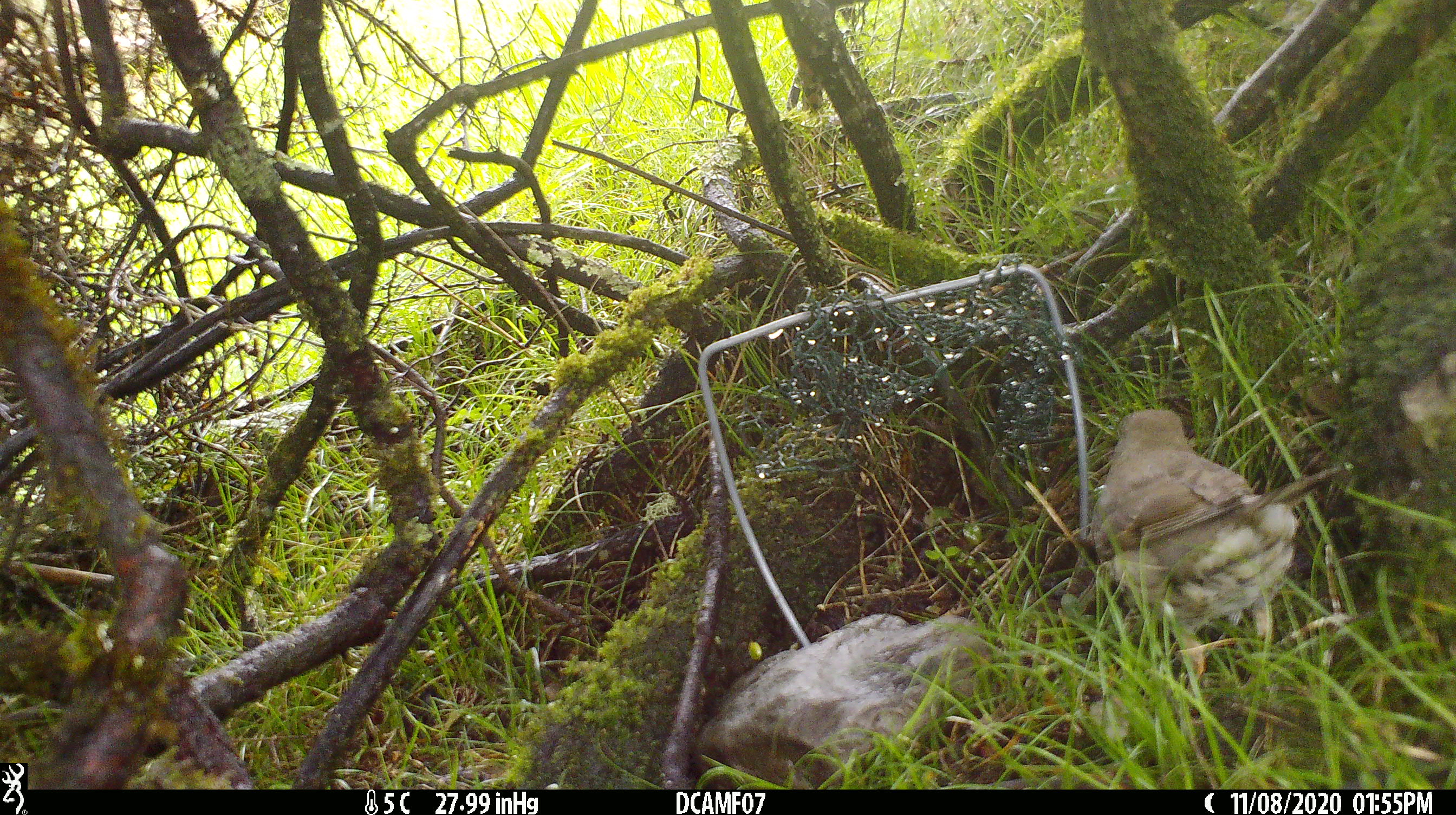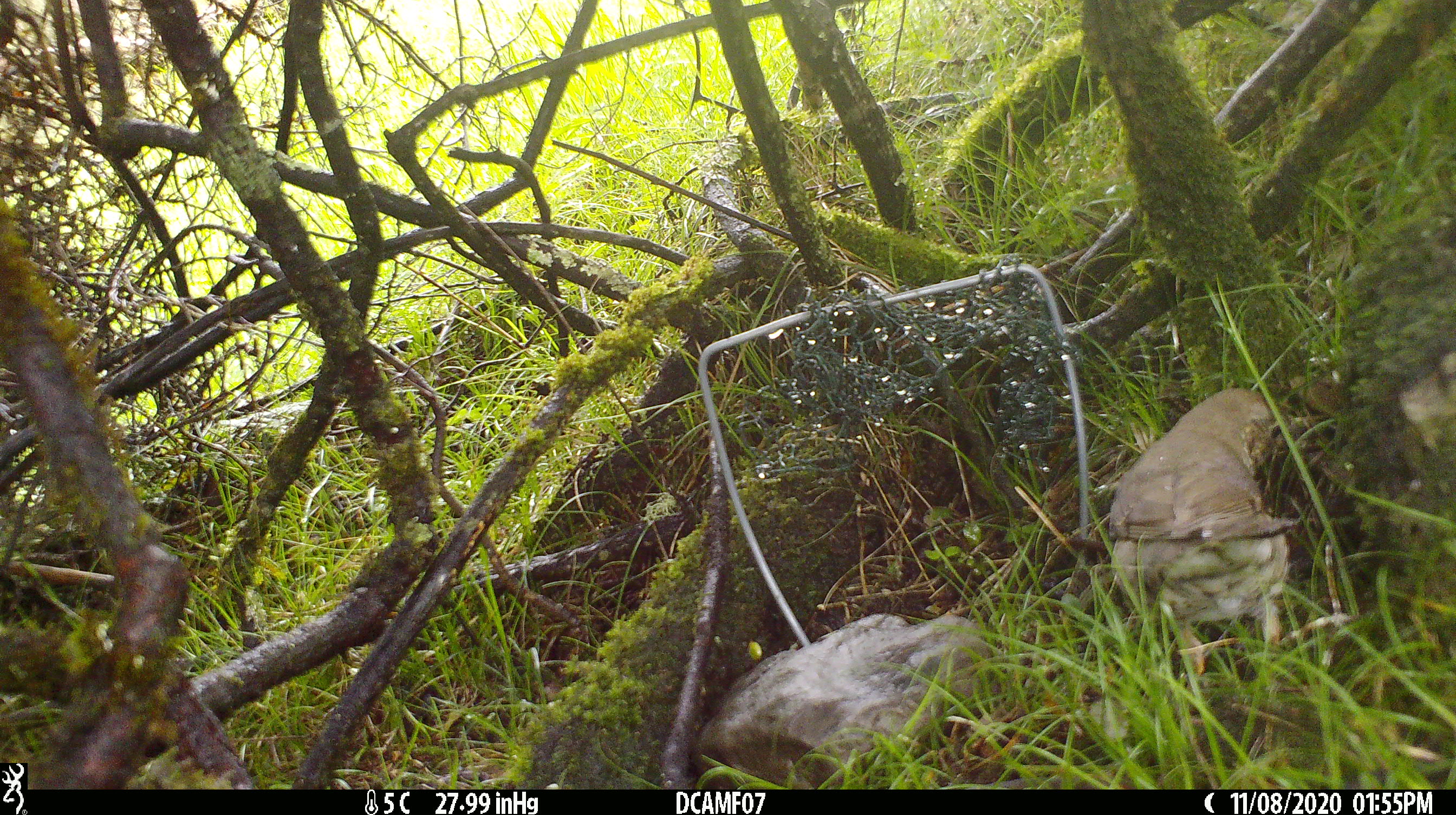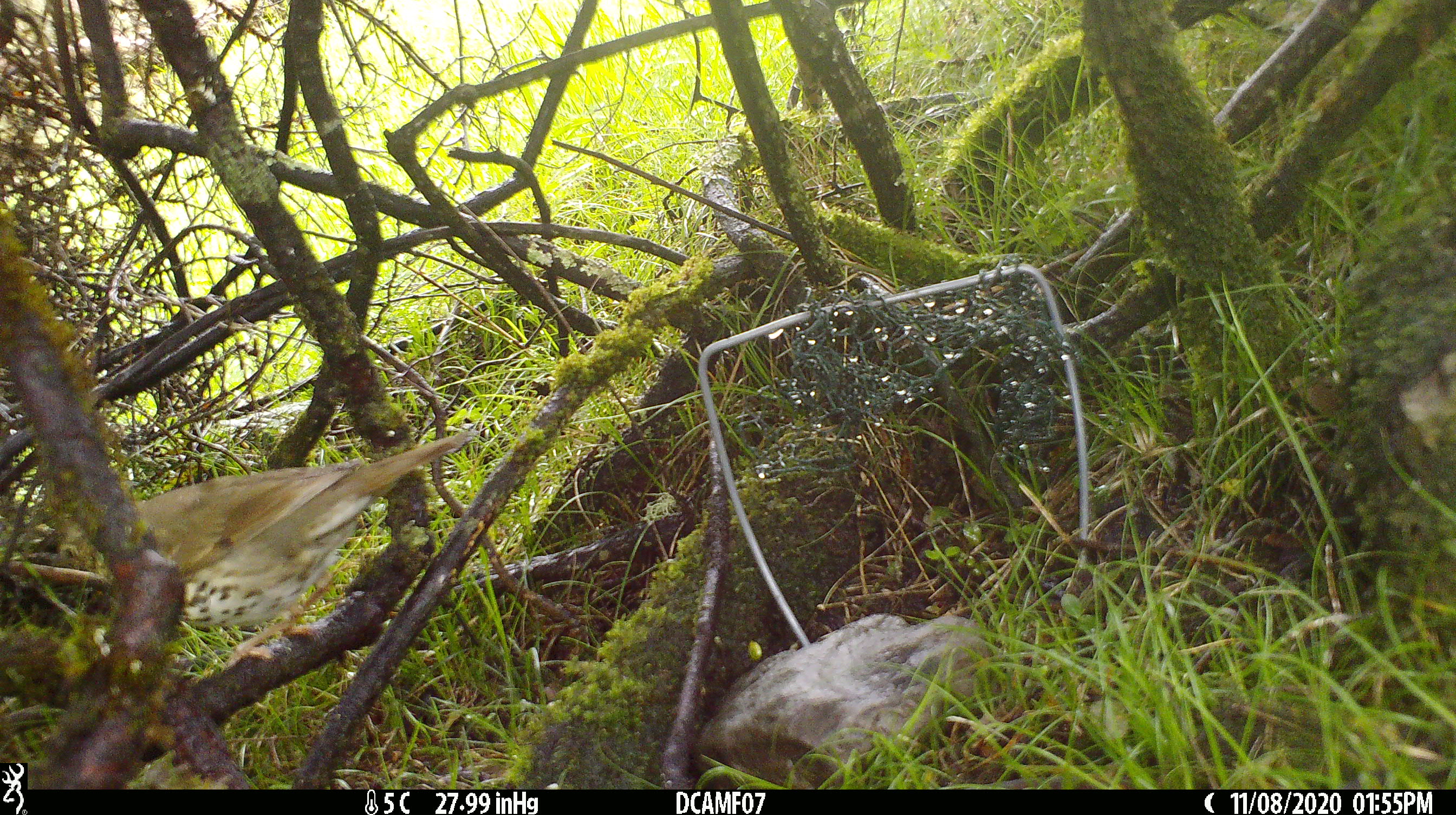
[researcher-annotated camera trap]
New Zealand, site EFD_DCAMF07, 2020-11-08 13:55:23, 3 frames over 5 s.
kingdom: Animalia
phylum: Chordata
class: Aves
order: Passeriformes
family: Turdidae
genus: Turdus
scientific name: Turdus philomelos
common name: song thrush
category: thrush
Thrush (song thrush) (Turdus philomelos).